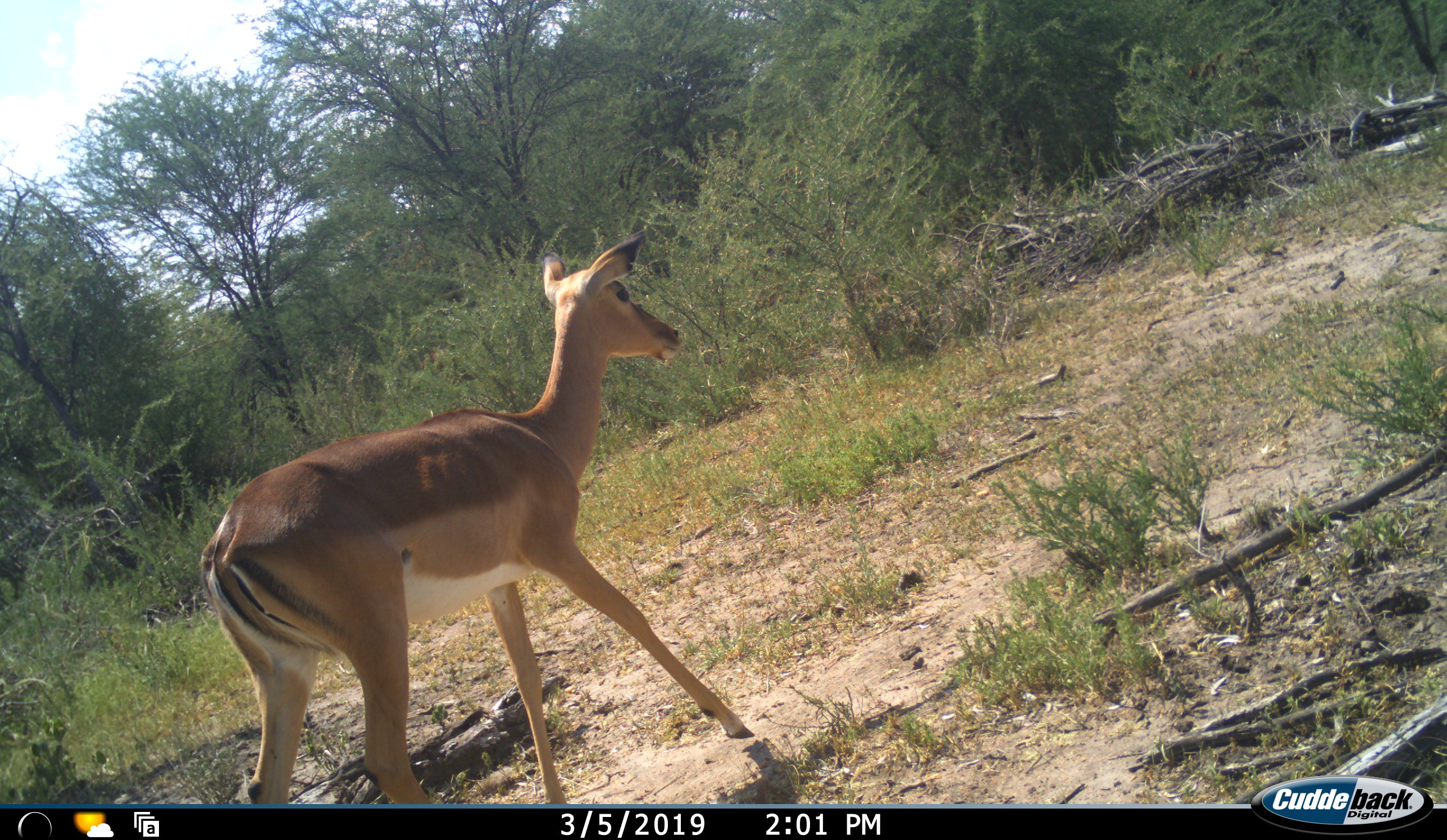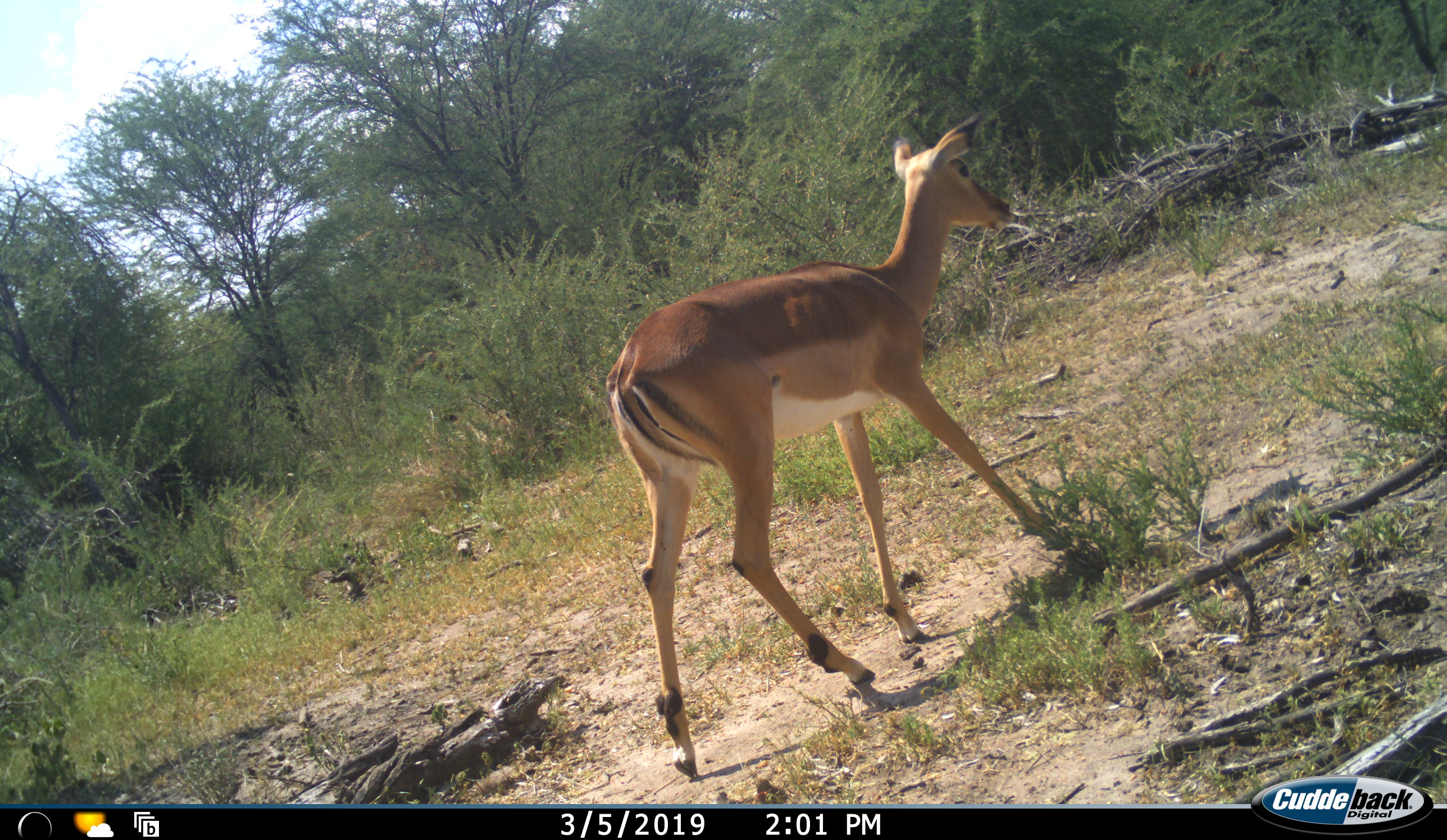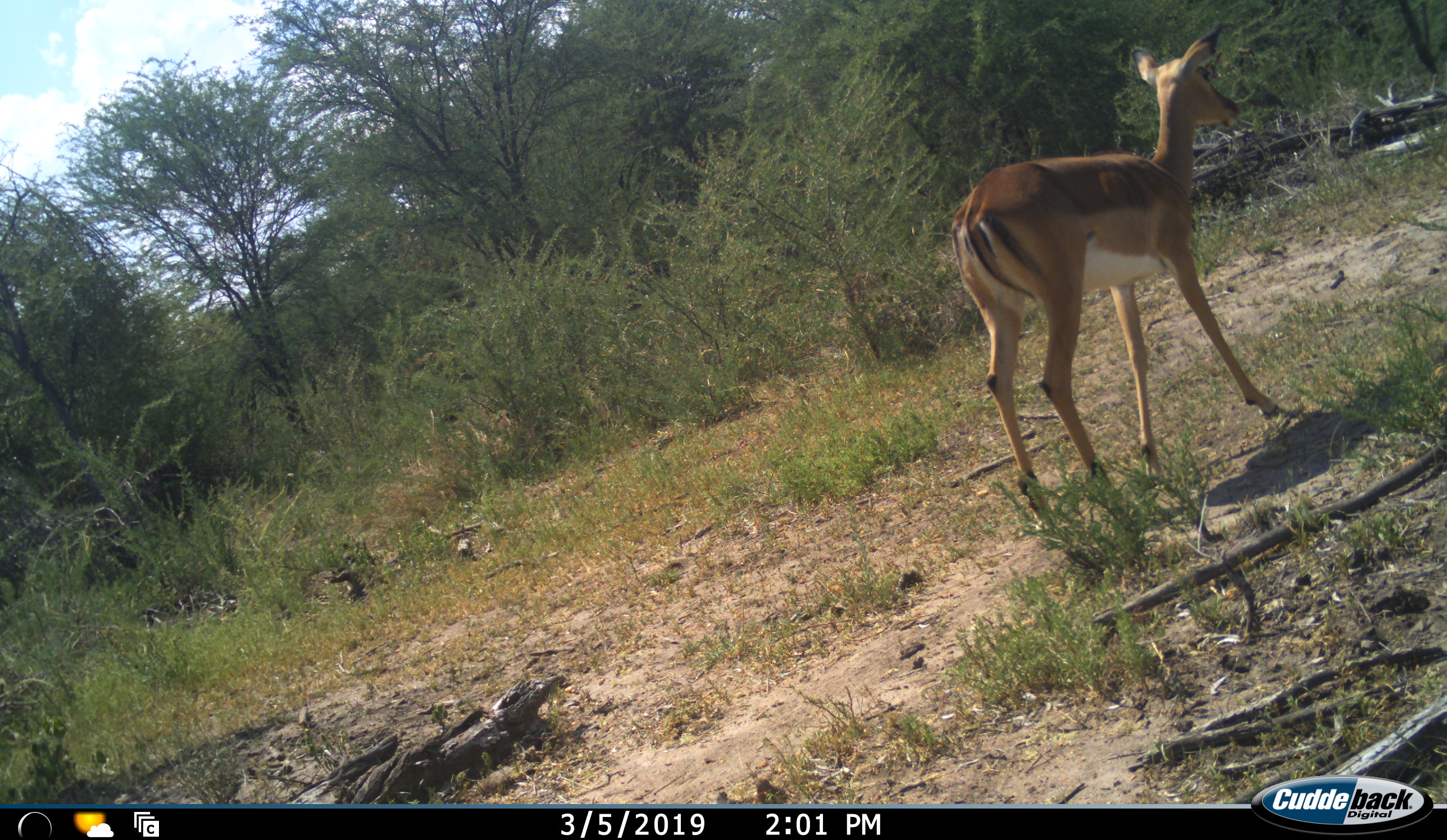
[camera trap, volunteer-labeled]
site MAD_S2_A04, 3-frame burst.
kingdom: Animalia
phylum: Chordata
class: Mammalia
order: Artiodactyla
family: Bovidae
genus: Aepyceros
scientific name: Aepyceros melampus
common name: impala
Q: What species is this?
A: Impala (Aepyceros melampus).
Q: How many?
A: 1.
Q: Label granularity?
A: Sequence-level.